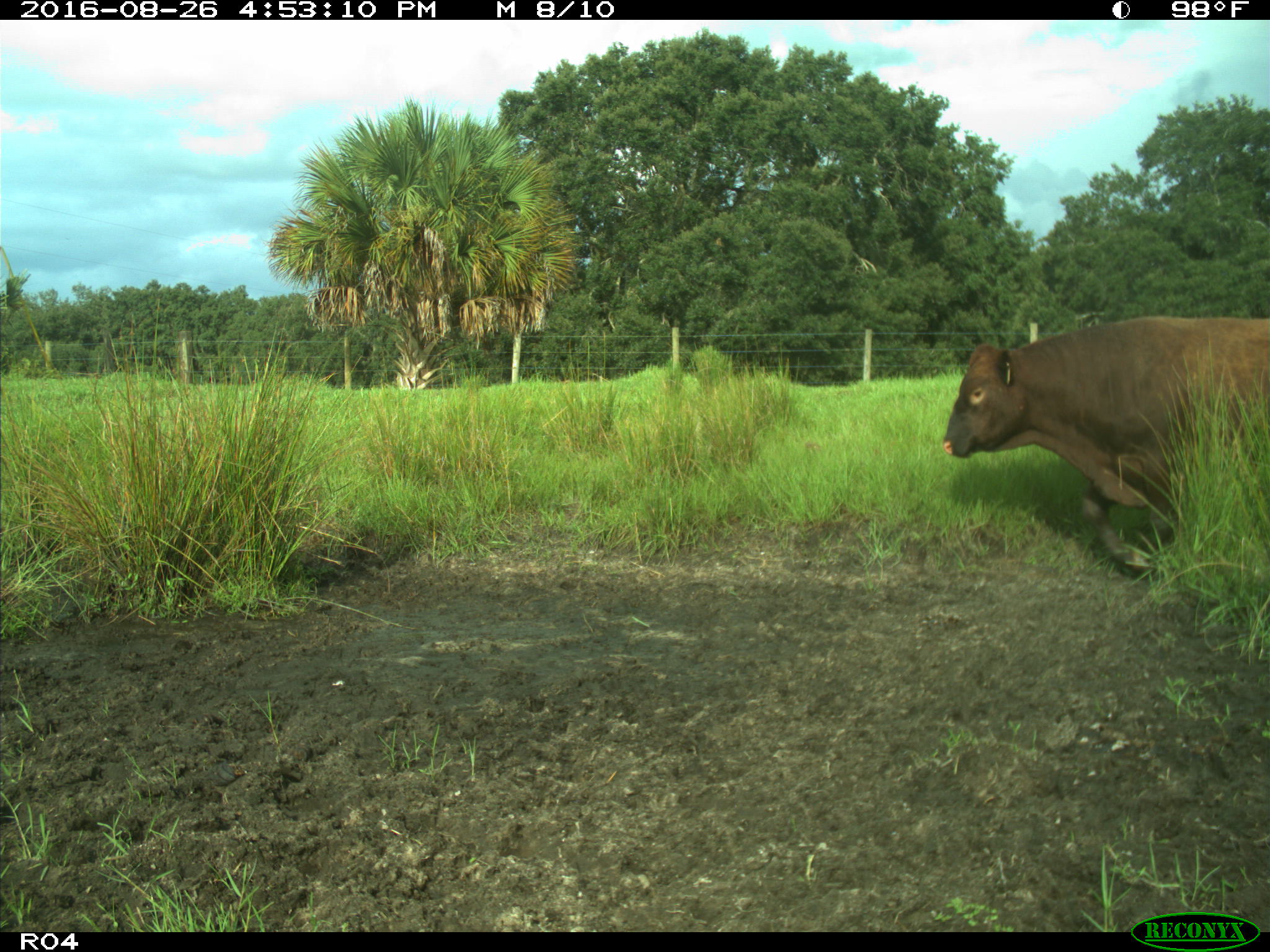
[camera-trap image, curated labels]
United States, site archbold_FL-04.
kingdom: Animalia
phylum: Chordata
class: Mammalia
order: Artiodactyla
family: Bovidae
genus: Bos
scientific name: Bos taurus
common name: domestic cow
Bos taurus (domestic cow).